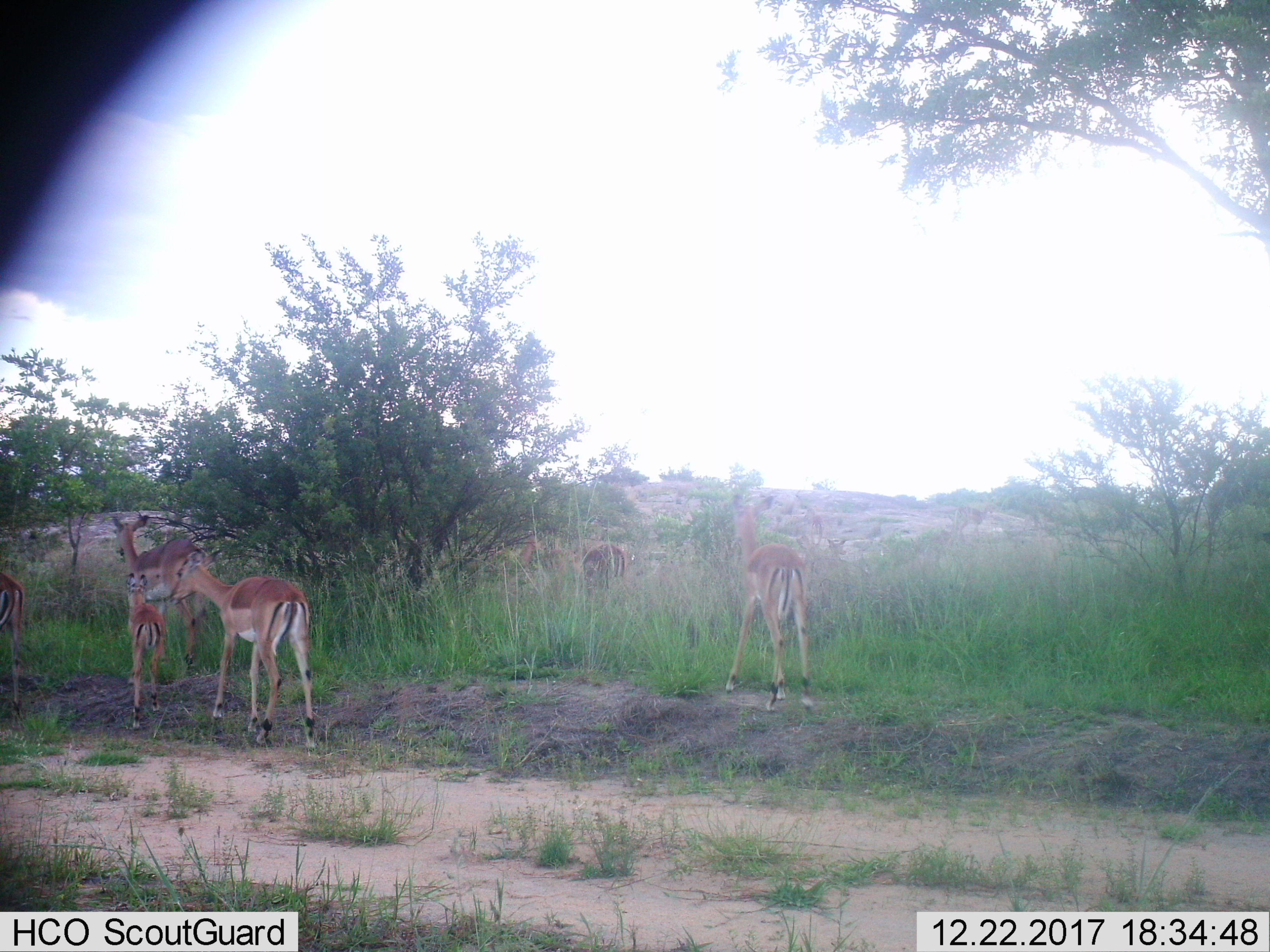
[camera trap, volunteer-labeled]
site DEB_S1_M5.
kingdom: Animalia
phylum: Chordata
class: Mammalia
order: Artiodactyla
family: Bovidae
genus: Aepyceros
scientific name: Aepyceros melampus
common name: impala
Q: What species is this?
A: Impala (Aepyceros melampus).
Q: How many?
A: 7.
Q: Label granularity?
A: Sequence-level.